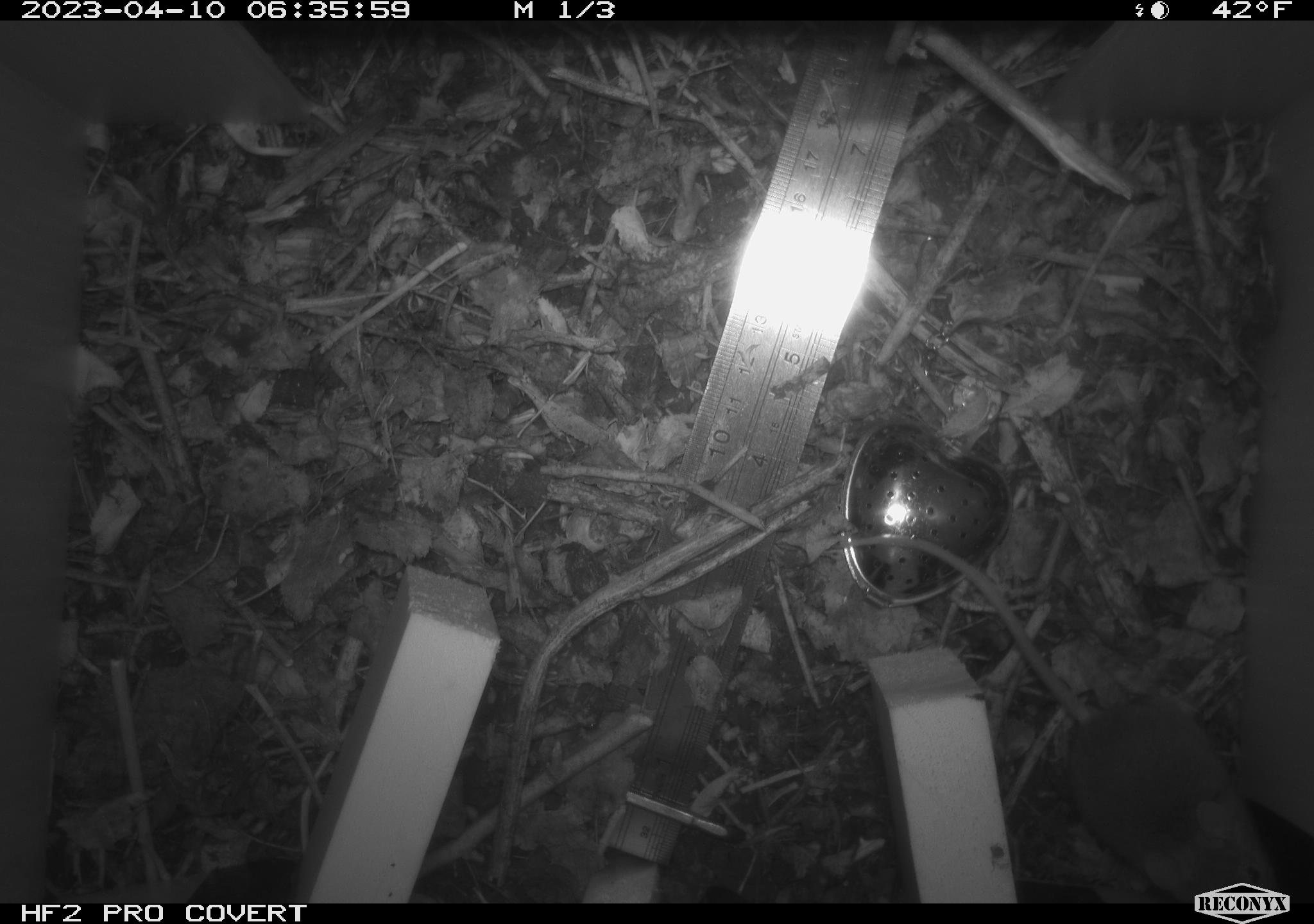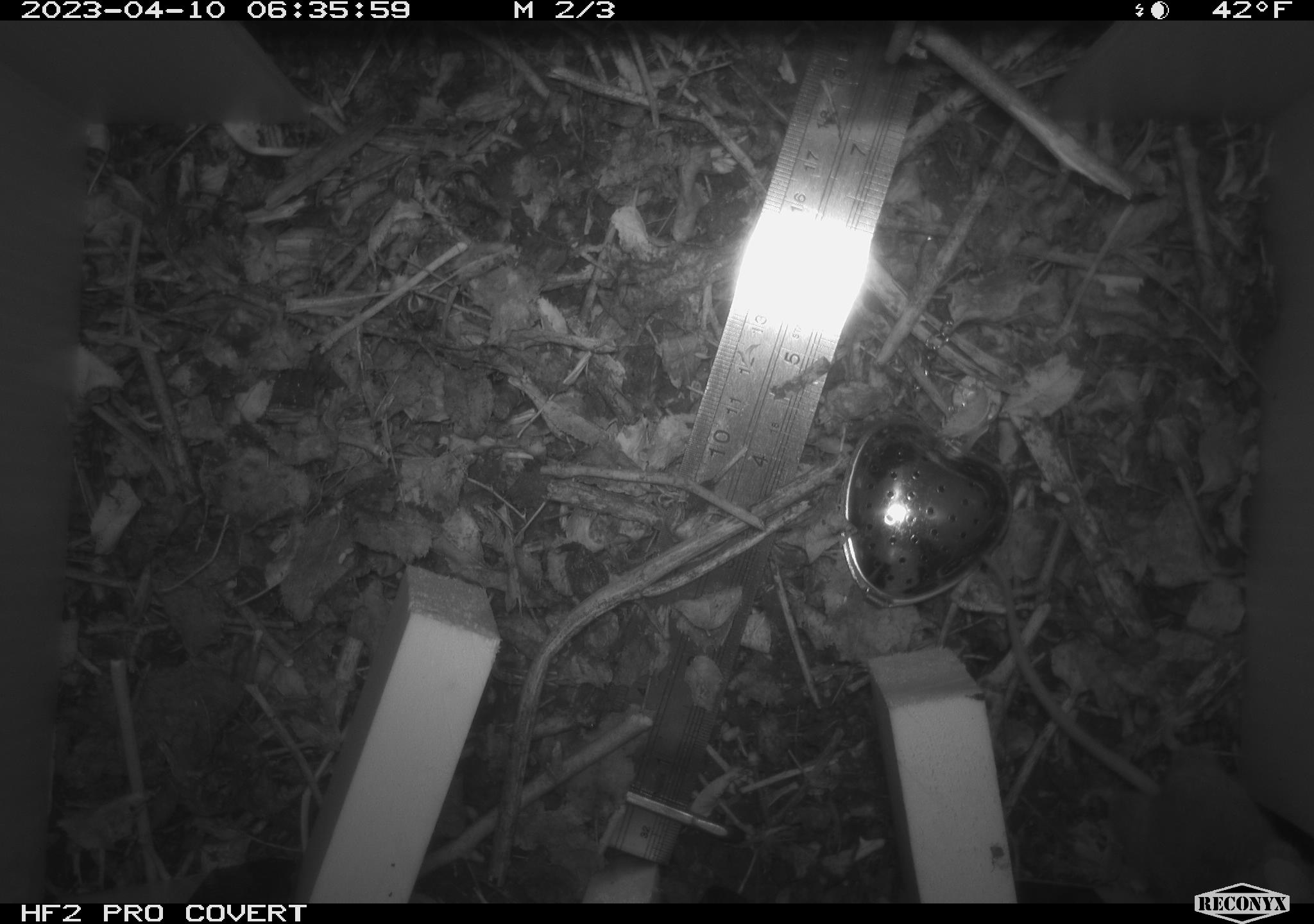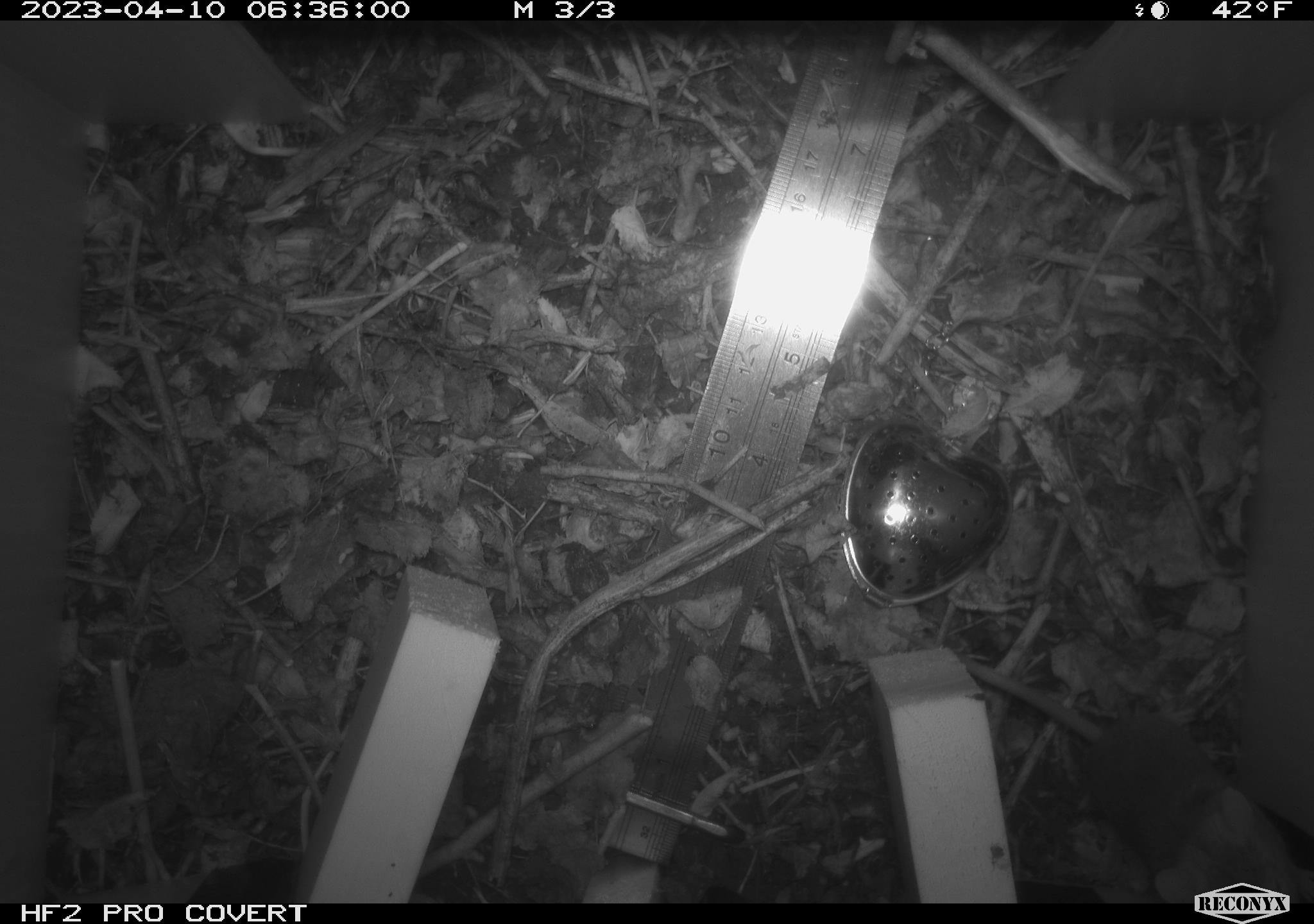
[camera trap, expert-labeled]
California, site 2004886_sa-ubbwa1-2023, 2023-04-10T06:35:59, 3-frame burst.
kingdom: Animalia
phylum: Chordata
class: Mammalia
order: Rodentia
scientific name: Rodentia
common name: mouse species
Mouse species (Rodentia).